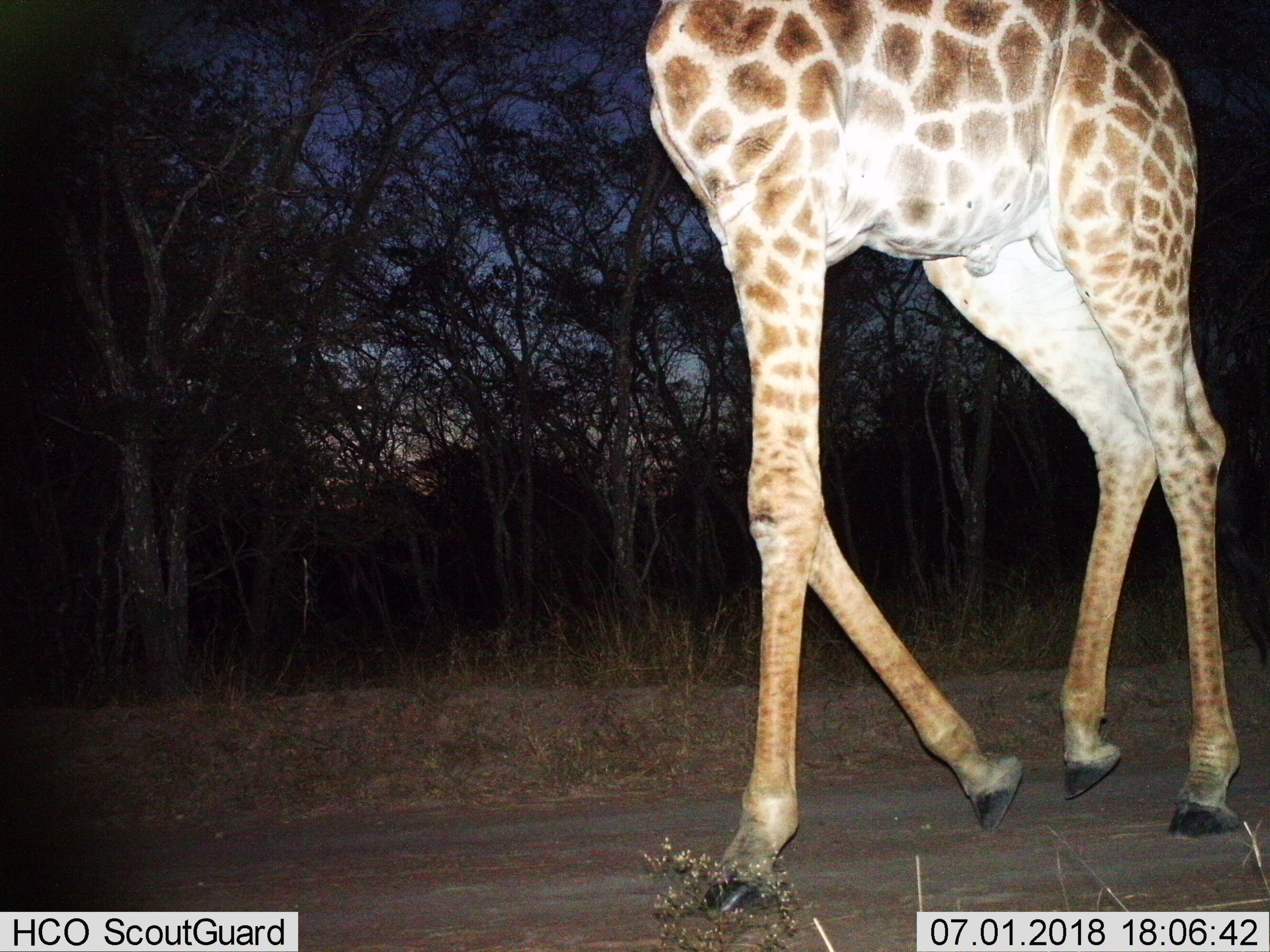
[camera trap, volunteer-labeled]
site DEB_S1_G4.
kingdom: Animalia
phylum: Chordata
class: Mammalia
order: Artiodactyla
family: Giraffidae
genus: Giraffa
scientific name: Giraffa camelopardalis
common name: giraffe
Giraffe (Giraffa camelopardalis), count 1. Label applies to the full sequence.